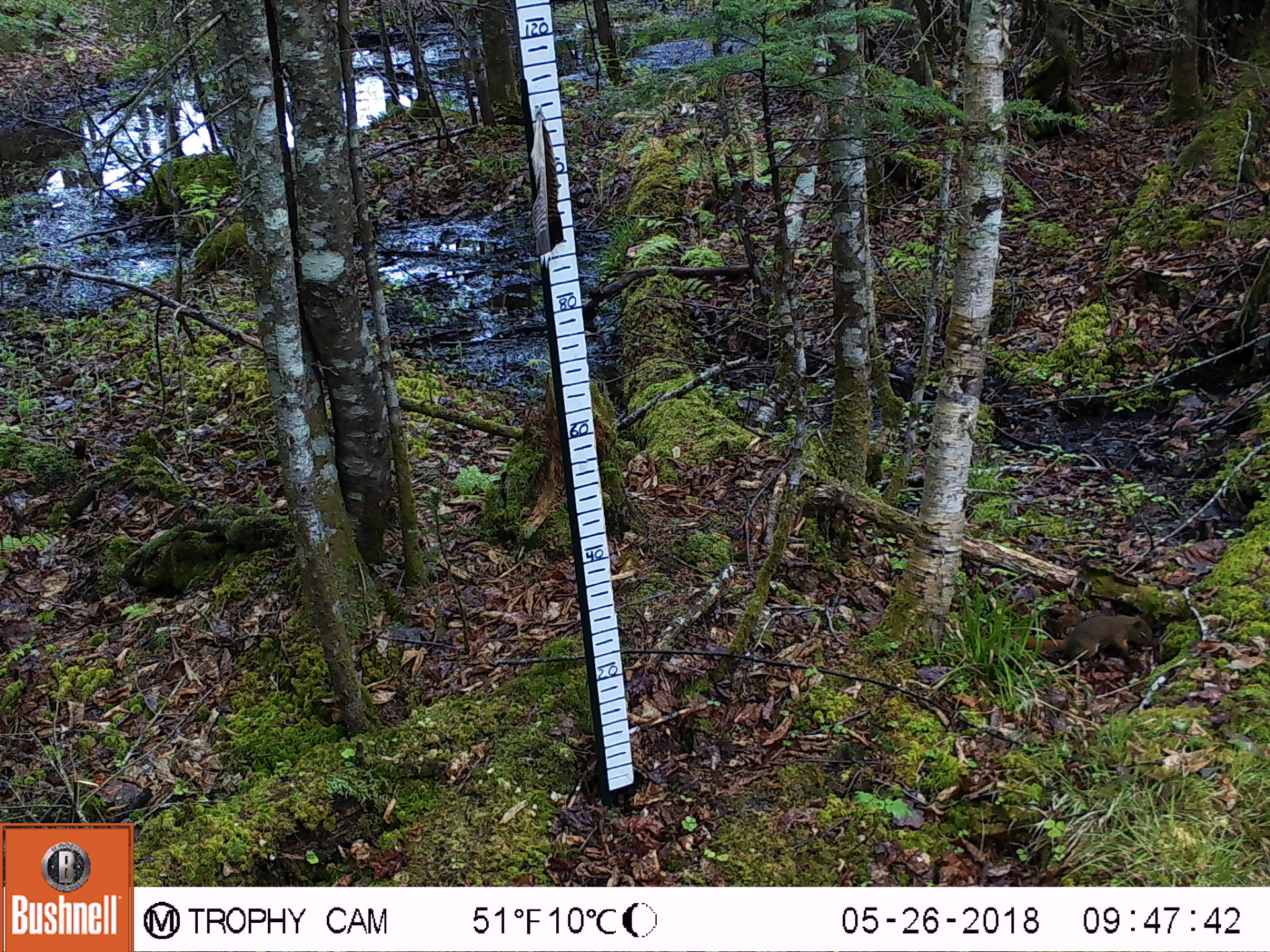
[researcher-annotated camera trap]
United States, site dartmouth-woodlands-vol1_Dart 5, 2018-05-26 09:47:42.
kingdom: Animalia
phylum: Chordata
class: Mammalia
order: Rodentia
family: Sciuridae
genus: Tamiasciurus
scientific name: Tamiasciurus hudsonicus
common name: red squirrel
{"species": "red squirrel (Tamiasciurus hudsonicus)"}